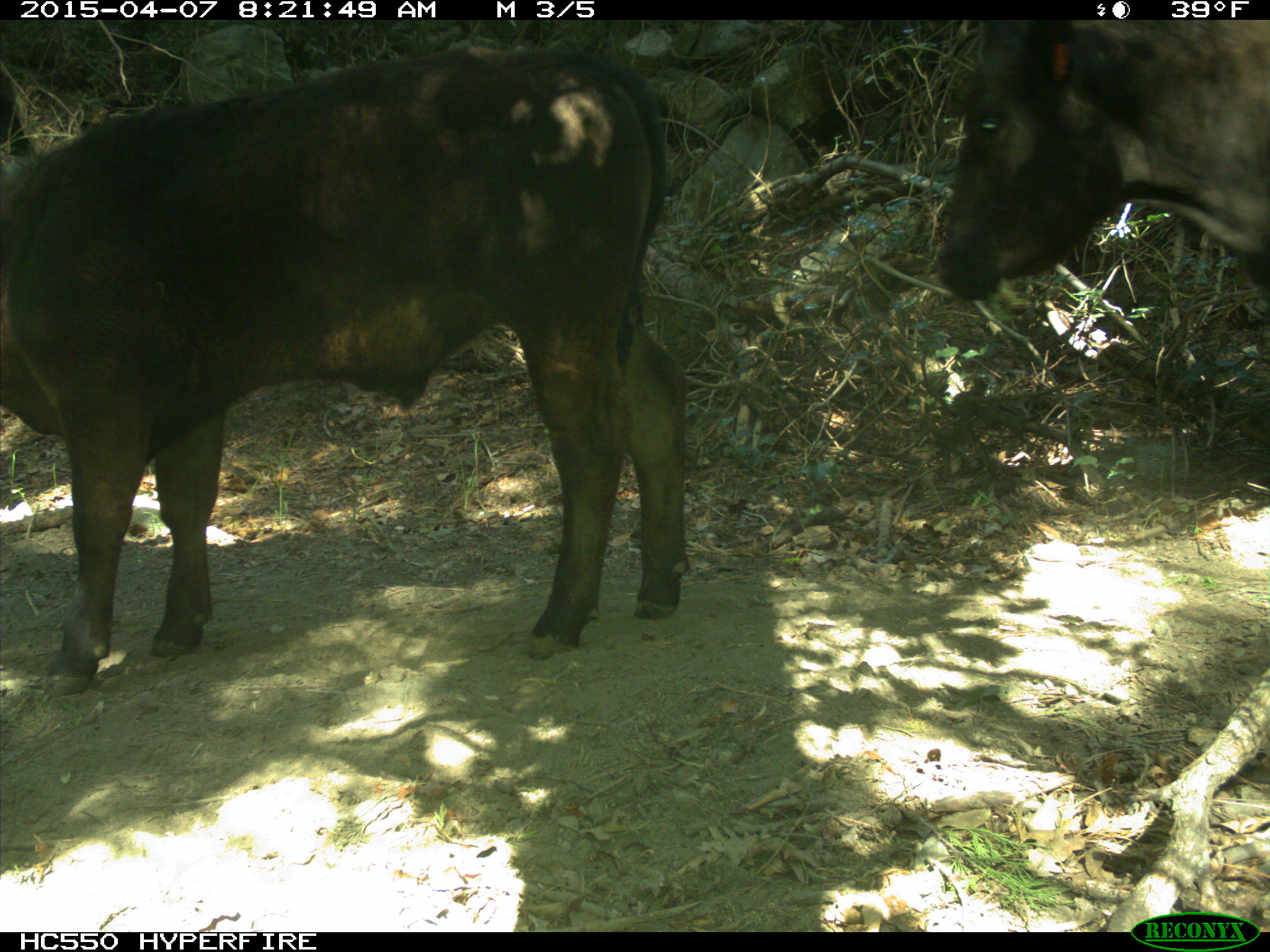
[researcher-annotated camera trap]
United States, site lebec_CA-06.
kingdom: Animalia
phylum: Chordata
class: Mammalia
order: Artiodactyla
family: Bovidae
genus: Bos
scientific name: Bos taurus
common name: domestic cow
Bos taurus (domestic cow).